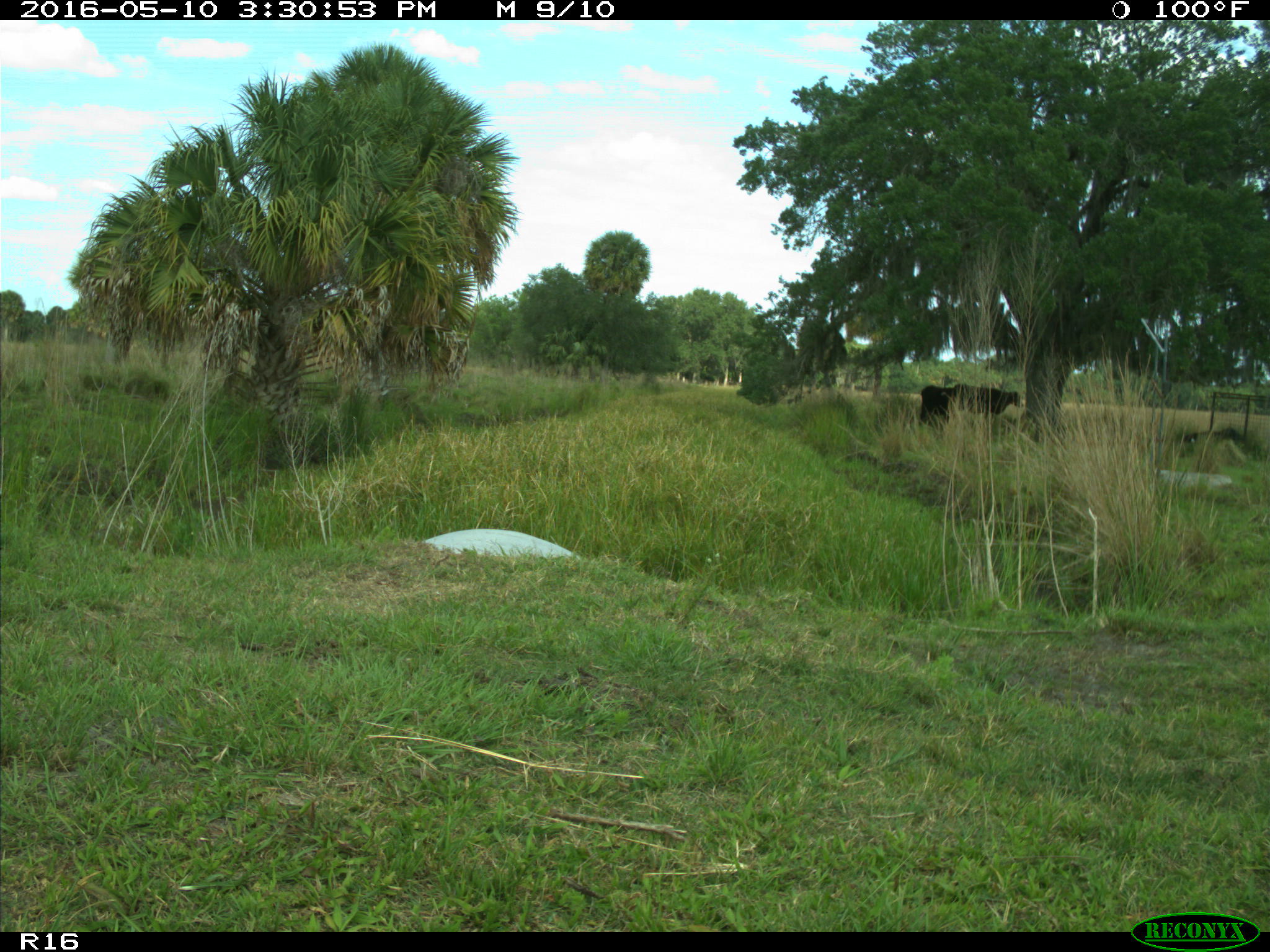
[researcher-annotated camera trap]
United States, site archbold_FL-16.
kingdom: Animalia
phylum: Chordata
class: Mammalia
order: Artiodactyla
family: Bovidae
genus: Bos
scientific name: Bos taurus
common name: domestic cow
Bos taurus (domestic cow).